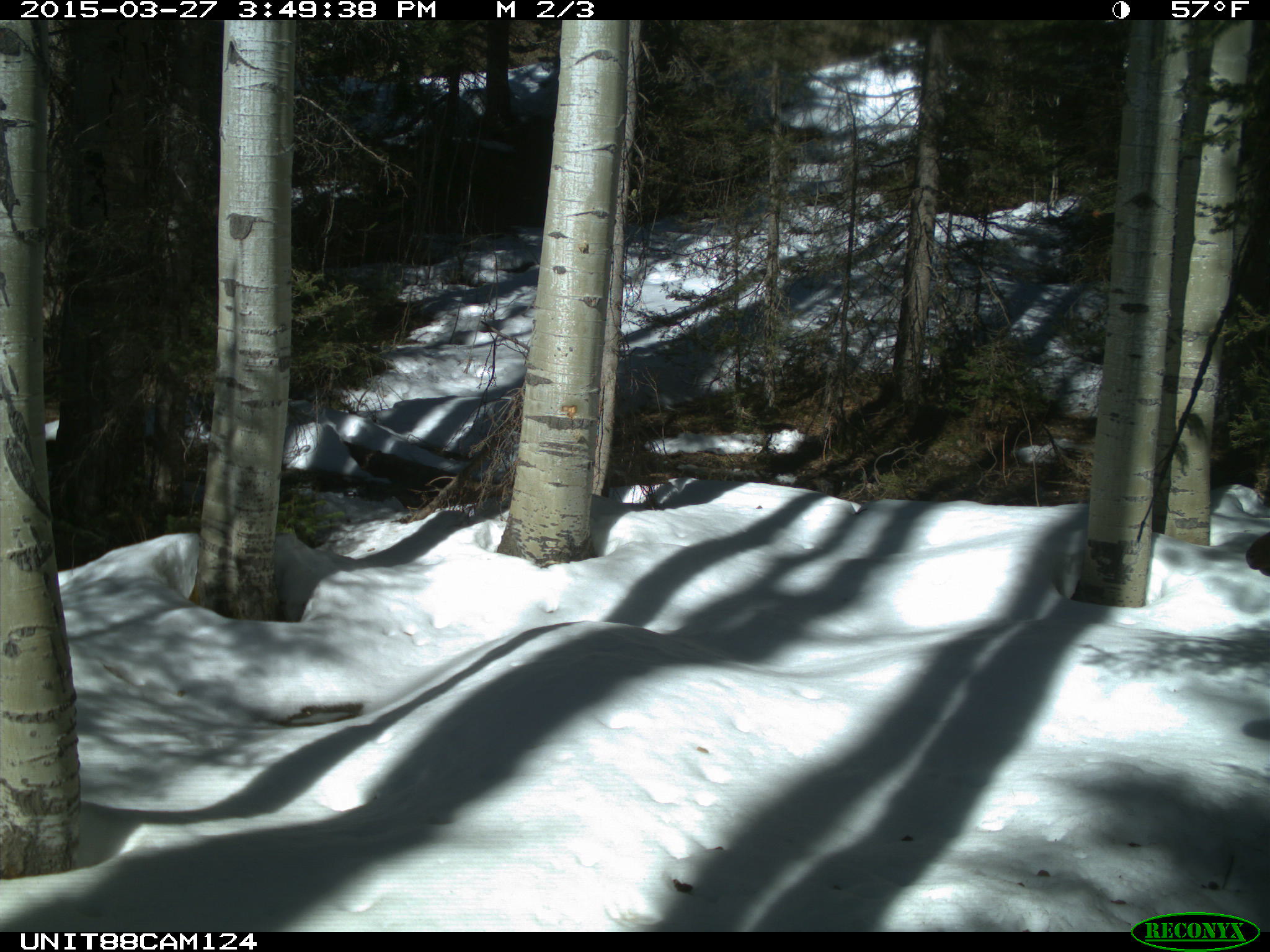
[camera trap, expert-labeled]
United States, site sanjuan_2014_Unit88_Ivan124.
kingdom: Animalia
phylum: Chordata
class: Mammalia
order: Artiodactyla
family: Cervidae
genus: Cervus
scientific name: Cervus elaphus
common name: red deer